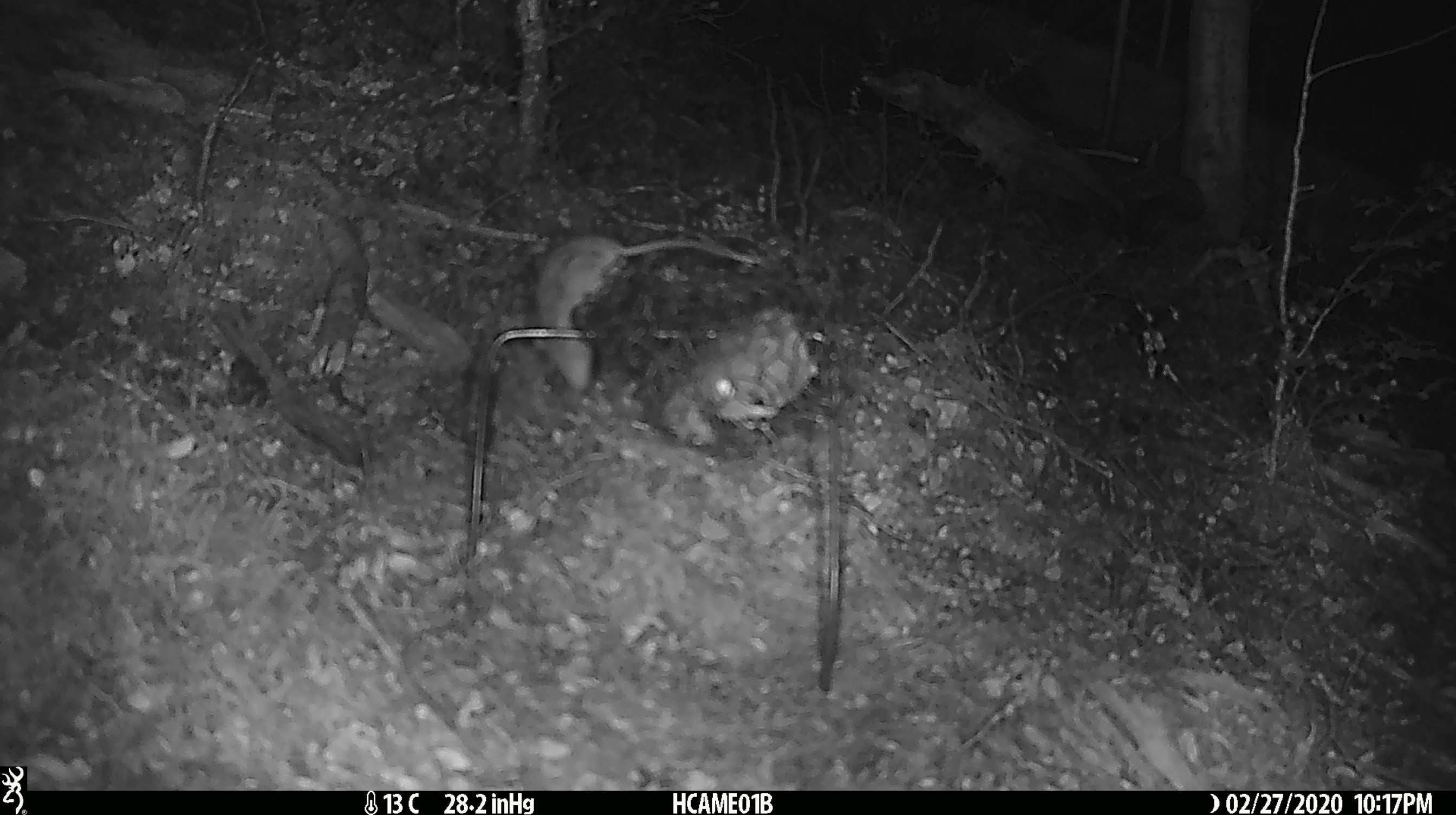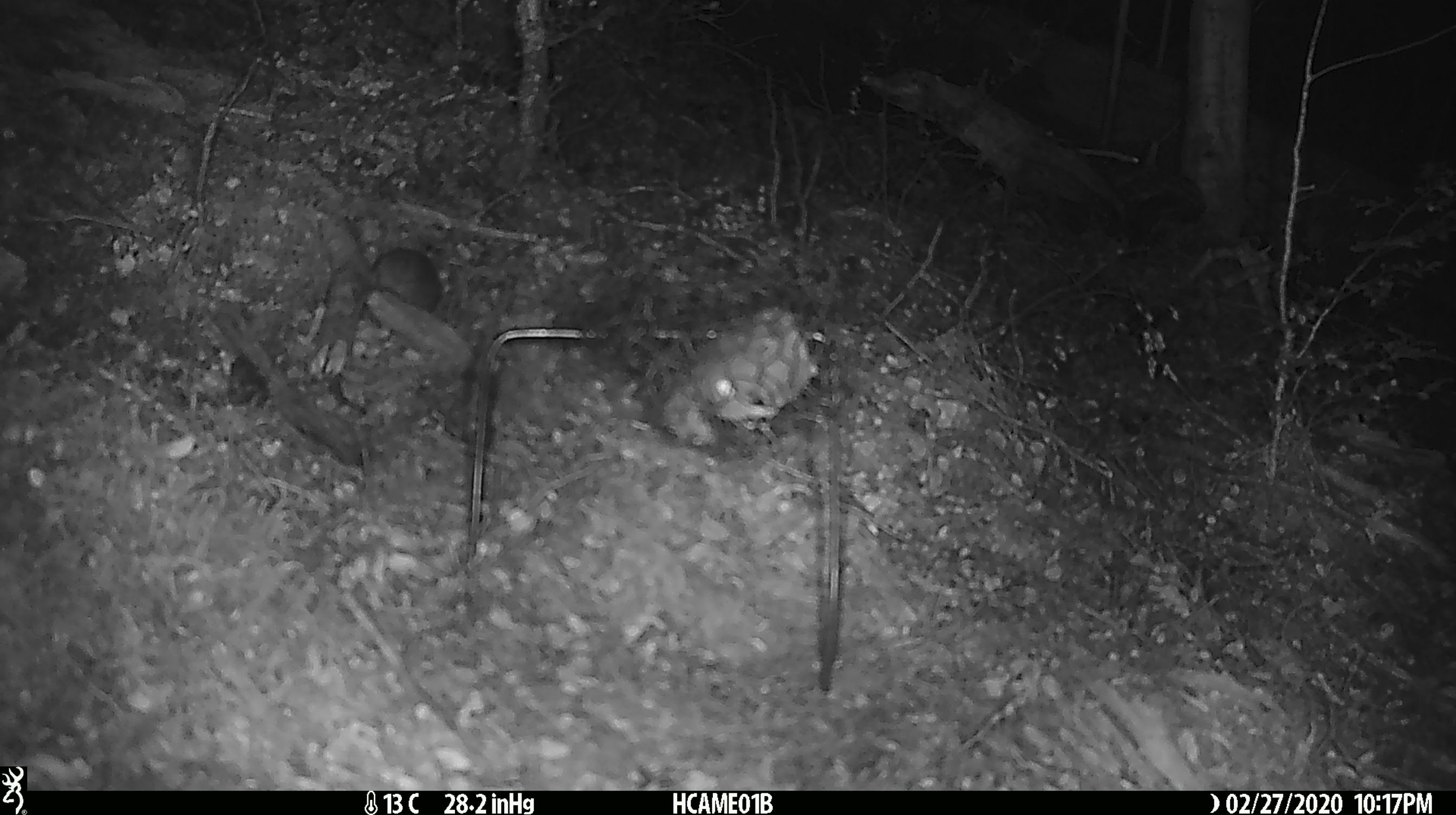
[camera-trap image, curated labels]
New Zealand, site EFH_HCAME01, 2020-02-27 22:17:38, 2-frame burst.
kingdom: Animalia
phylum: Chordata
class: Mammalia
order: Rodentia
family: Muridae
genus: Mus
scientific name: Mus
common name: mouse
Mouse (Mus).